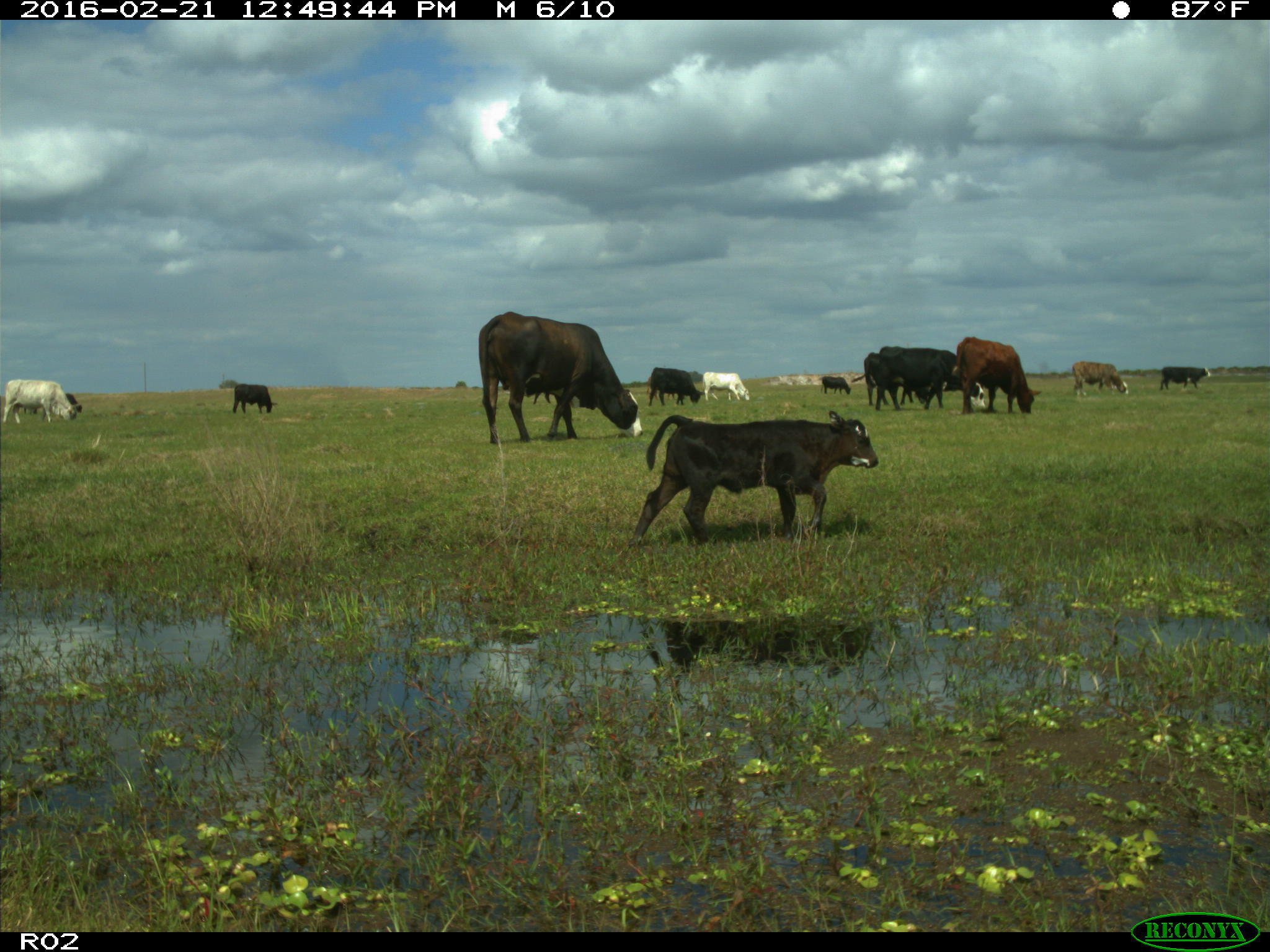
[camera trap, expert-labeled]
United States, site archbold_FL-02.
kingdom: Animalia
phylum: Chordata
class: Mammalia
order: Artiodactyla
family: Bovidae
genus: Bos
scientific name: Bos taurus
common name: domestic cow